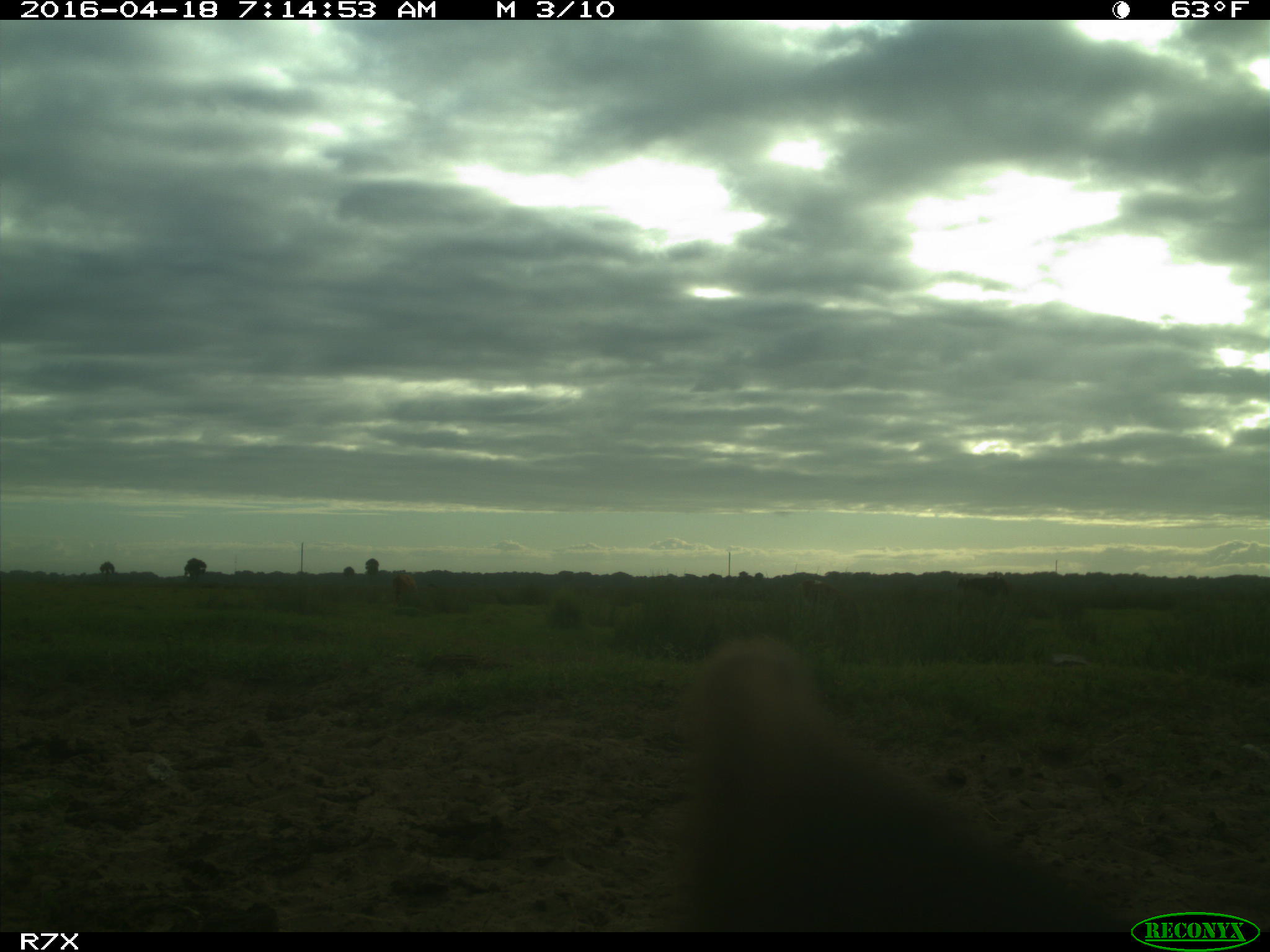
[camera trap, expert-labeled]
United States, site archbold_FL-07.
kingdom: Animalia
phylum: Chordata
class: Mammalia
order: Artiodactyla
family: Bovidae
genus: Bos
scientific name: Bos taurus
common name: domestic cow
Bos taurus (domestic cow).